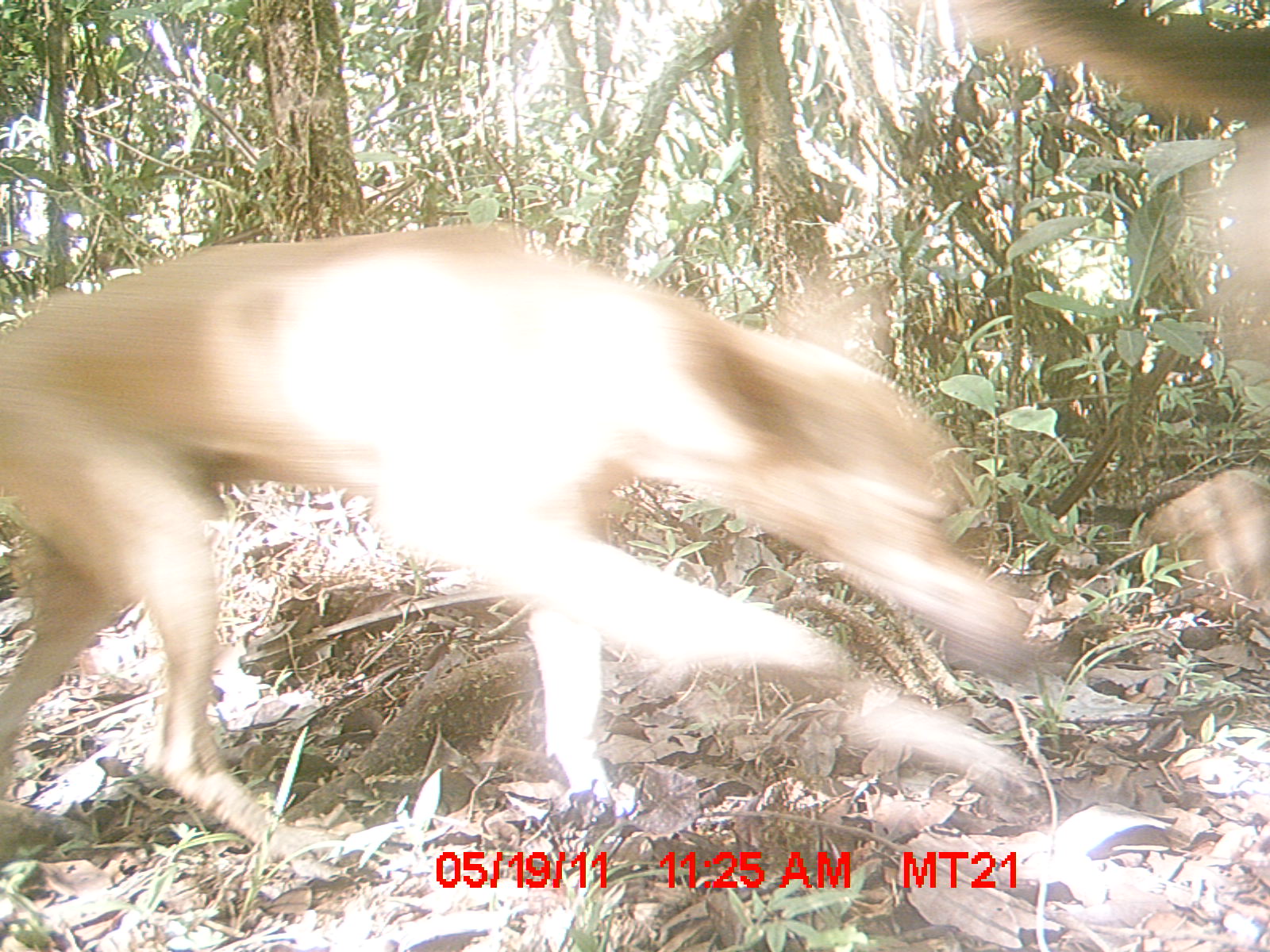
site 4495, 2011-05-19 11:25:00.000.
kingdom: Animalia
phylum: Chordata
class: Mammalia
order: Carnivora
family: Canidae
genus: Canis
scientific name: Canis familiaris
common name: domestic dog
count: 2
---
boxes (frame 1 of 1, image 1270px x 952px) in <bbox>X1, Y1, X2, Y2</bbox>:
canis familiaris: <bbox>0, 216, 1048, 858</bbox>; <bbox>965, 1, 1270, 622</bbox>